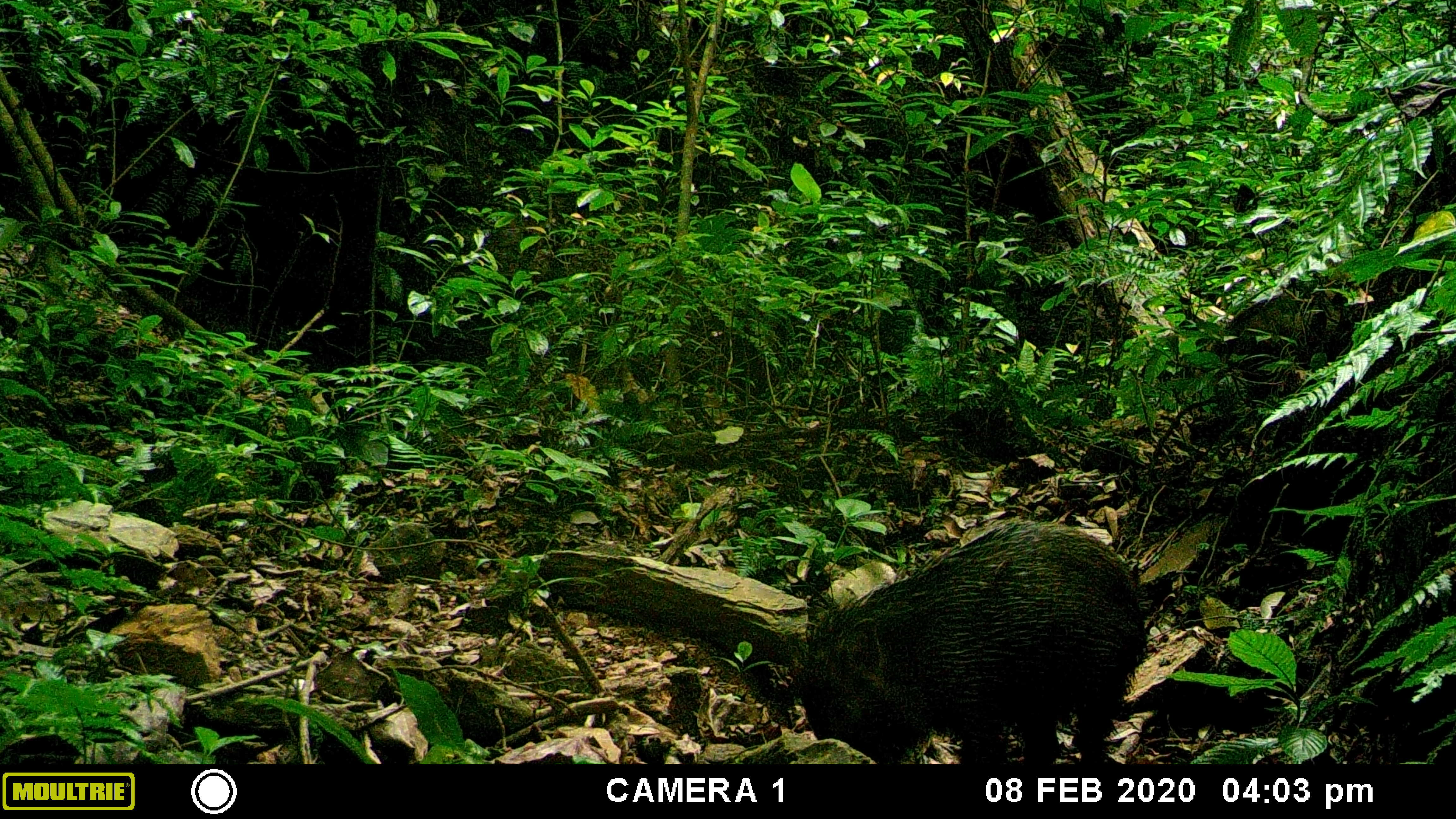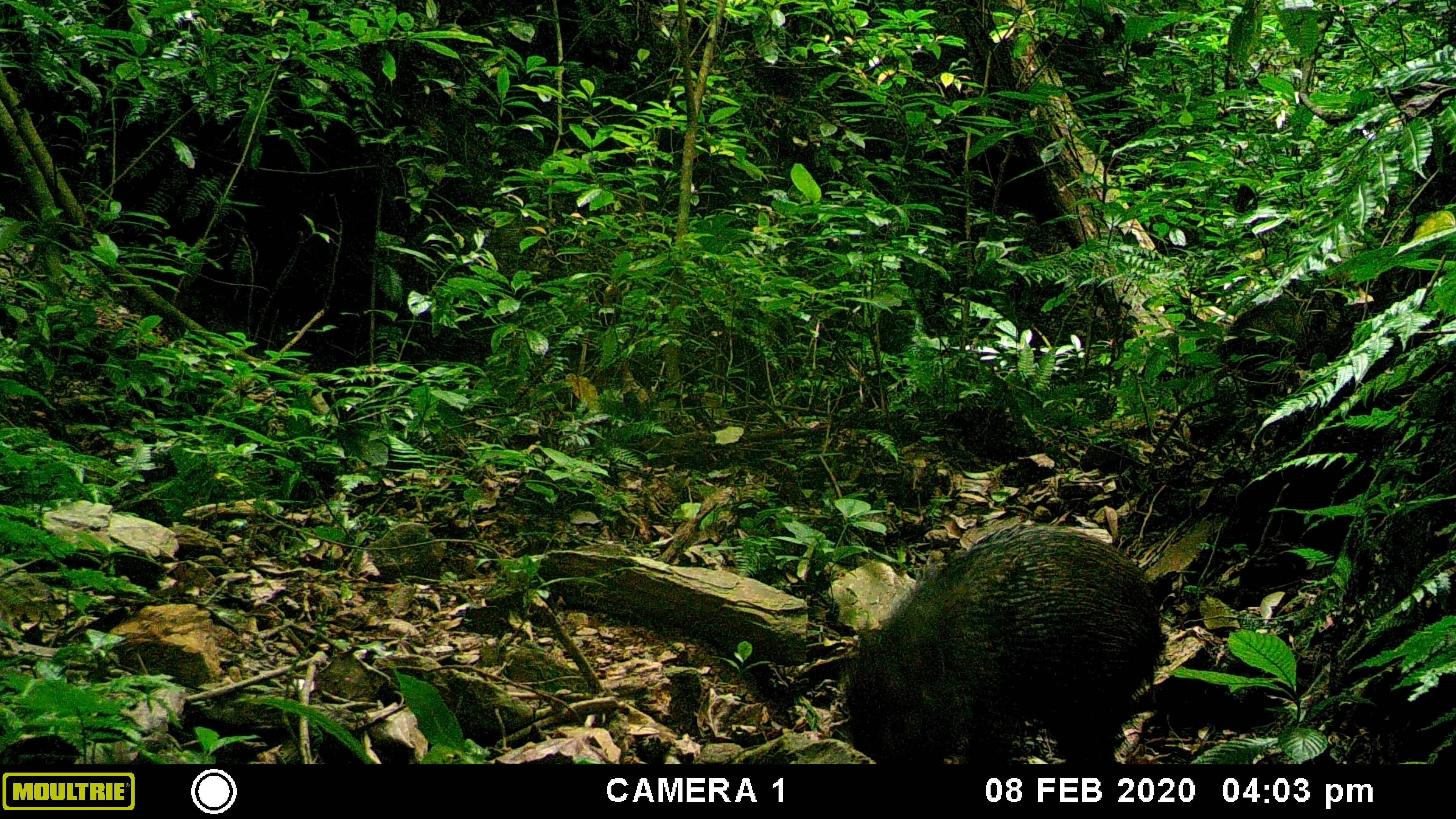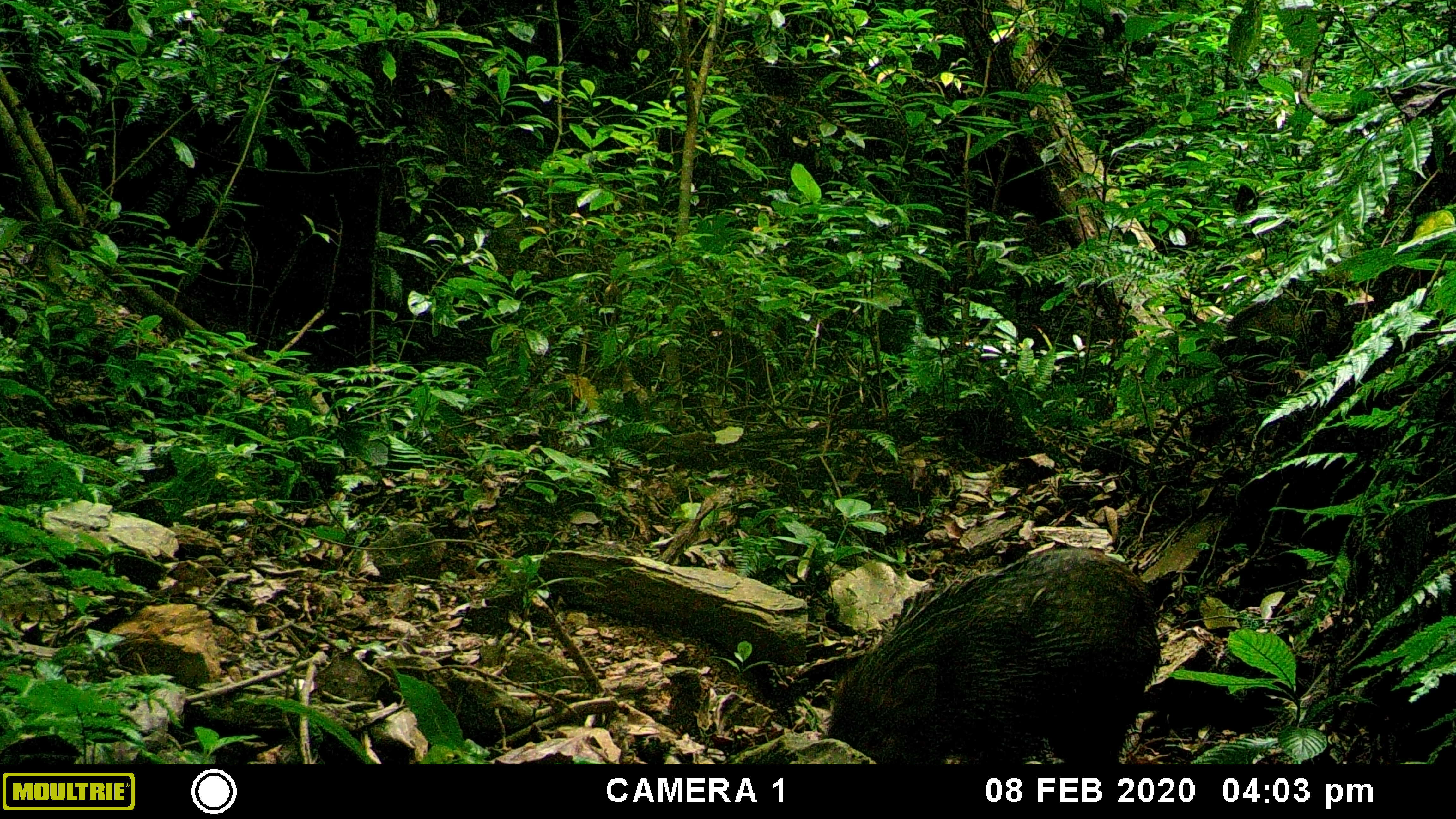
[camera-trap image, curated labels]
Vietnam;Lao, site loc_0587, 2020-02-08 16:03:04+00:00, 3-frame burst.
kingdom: Animalia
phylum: Chordata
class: Mammalia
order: Artiodactyla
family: Suidae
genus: Sus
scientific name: Sus scrofa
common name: eurasian wild pig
Eurasian wild pig (Sus scrofa). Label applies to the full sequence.